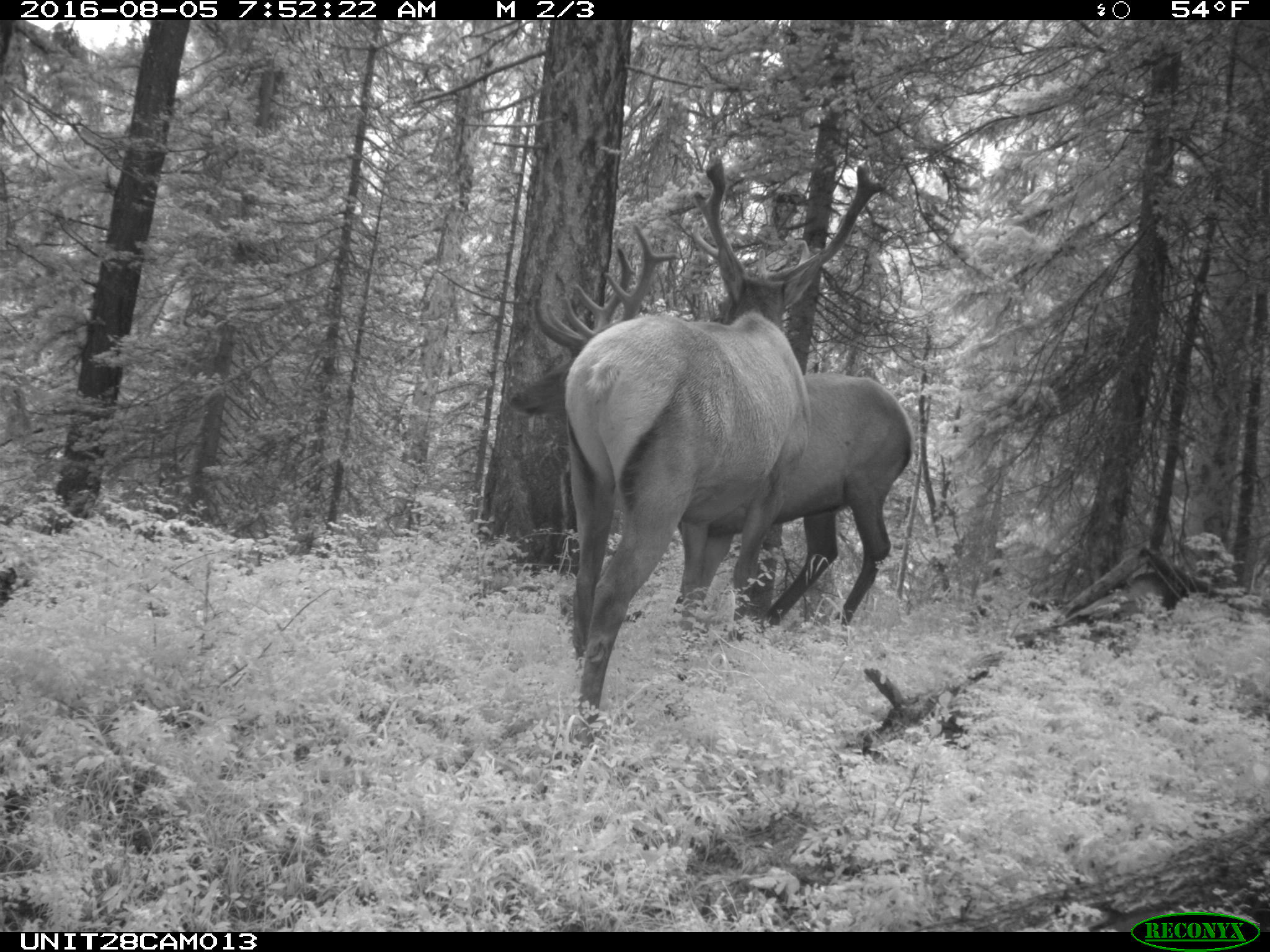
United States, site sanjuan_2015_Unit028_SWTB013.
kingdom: Animalia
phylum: Chordata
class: Mammalia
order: Artiodactyla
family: Cervidae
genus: Cervus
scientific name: Cervus elaphus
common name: red deer